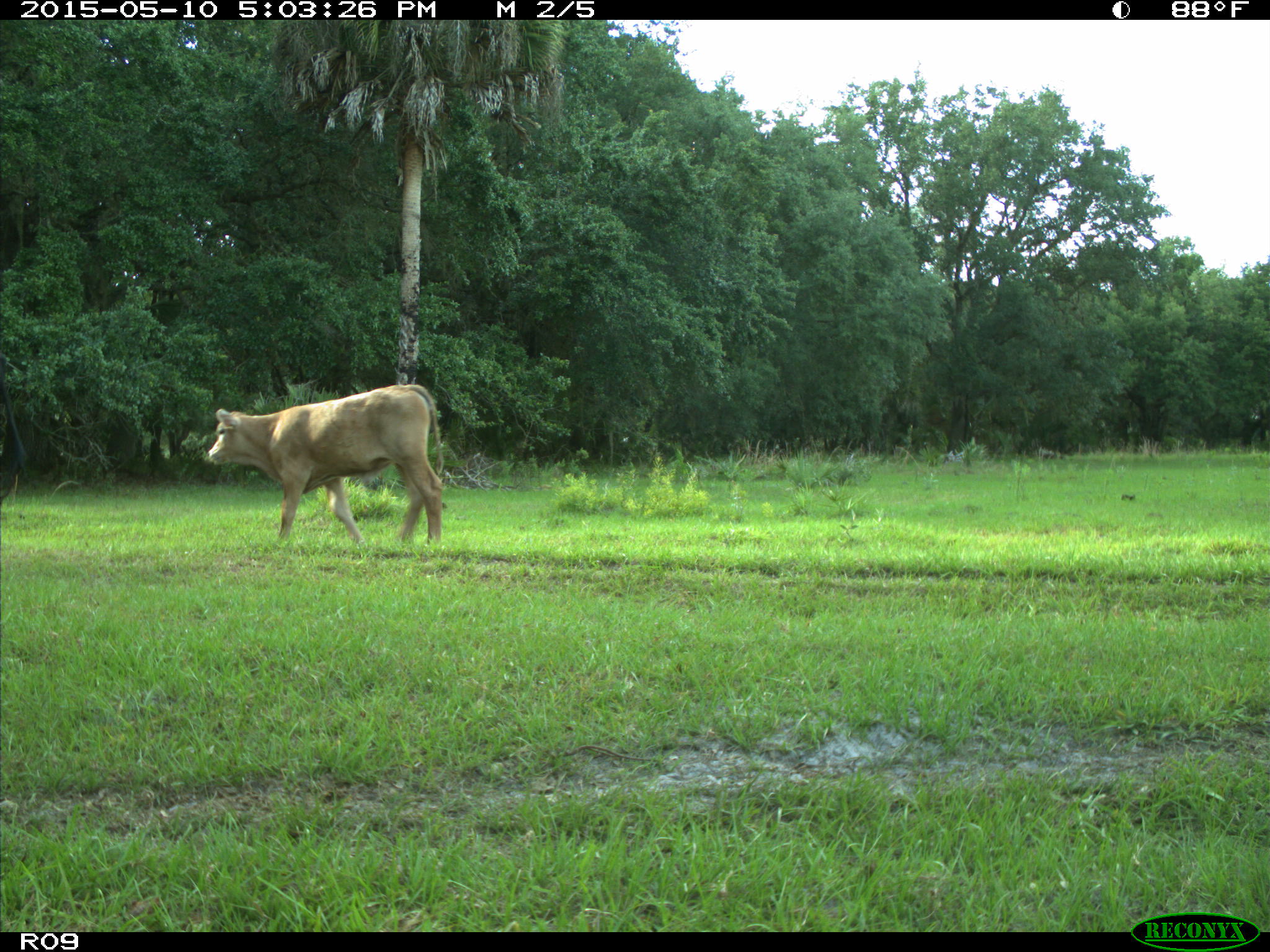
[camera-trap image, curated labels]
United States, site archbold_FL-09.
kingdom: Animalia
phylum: Chordata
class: Mammalia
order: Artiodactyla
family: Bovidae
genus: Bos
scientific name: Bos taurus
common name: domestic cow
Bos taurus (domestic cow).